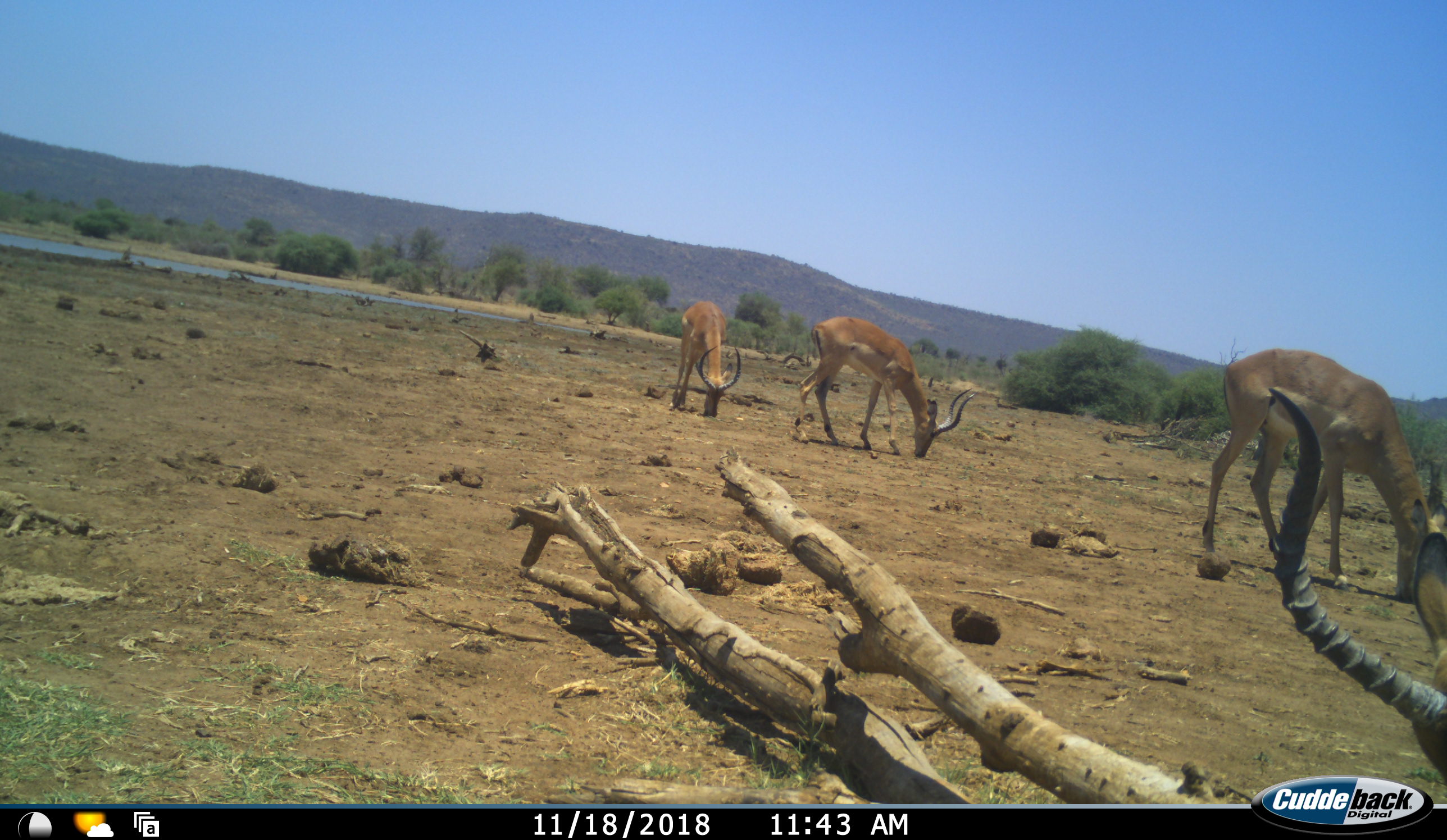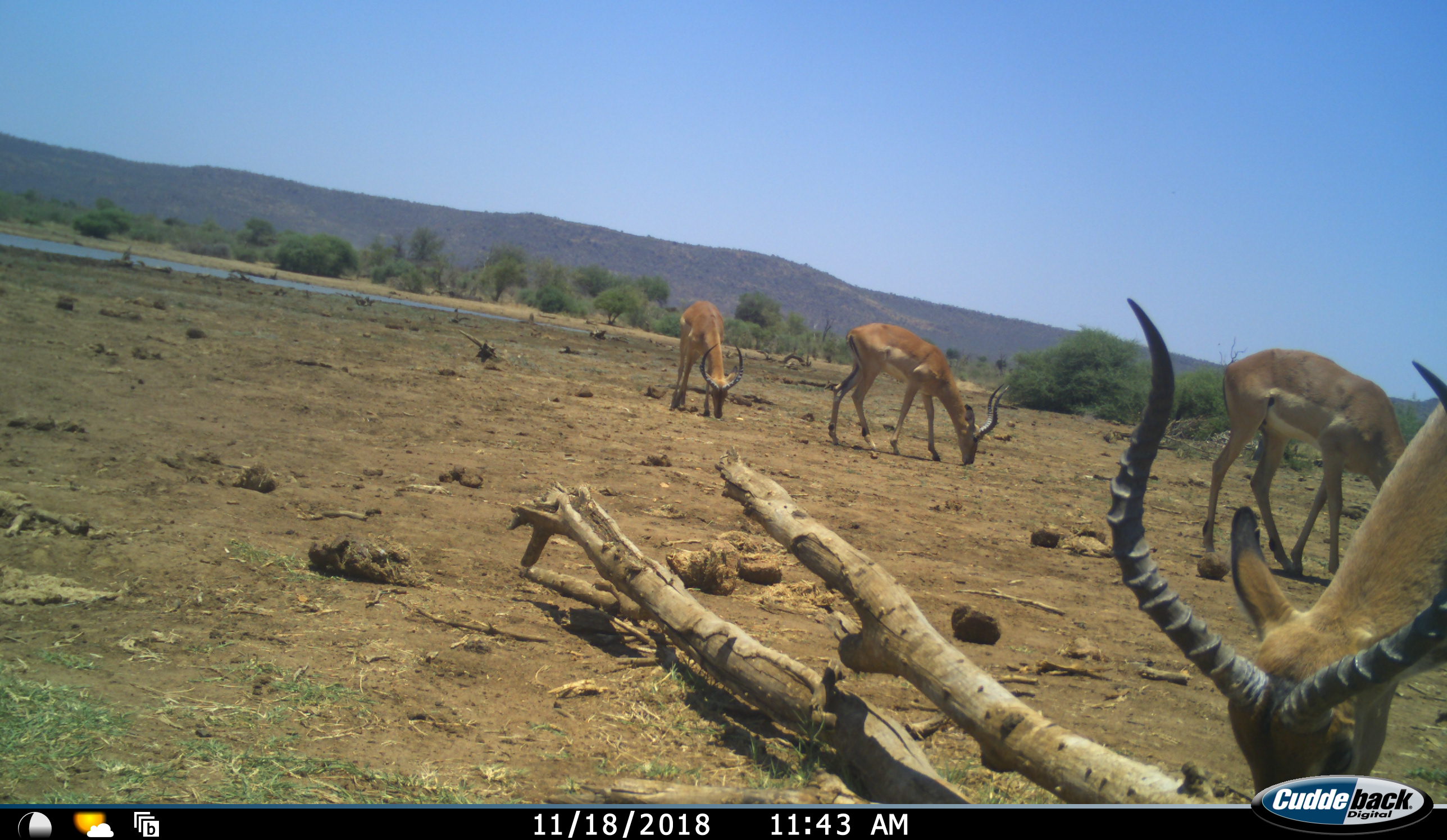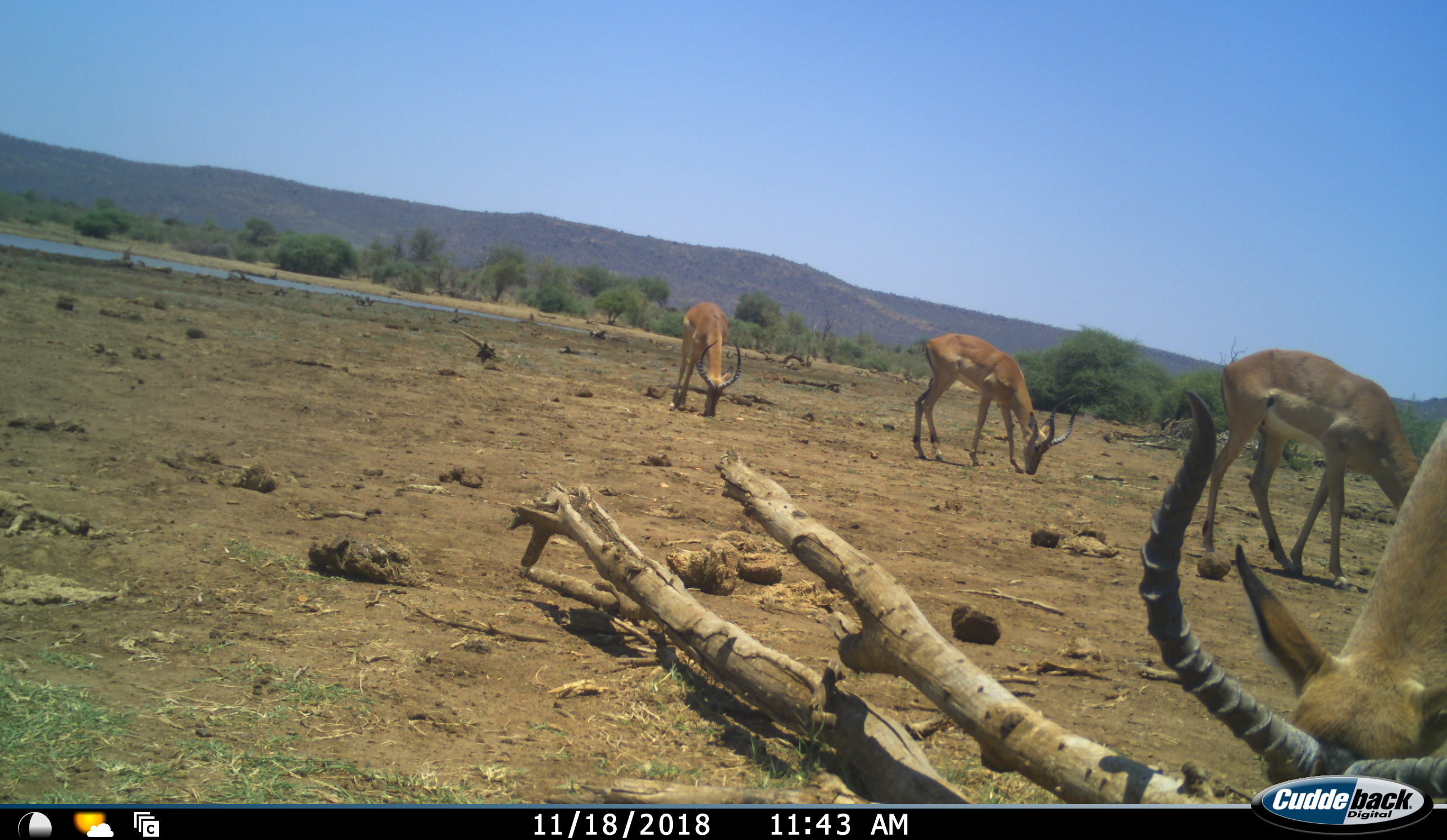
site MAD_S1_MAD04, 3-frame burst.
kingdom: Animalia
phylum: Chordata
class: Mammalia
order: Artiodactyla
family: Bovidae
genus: Aepyceros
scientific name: Aepyceros melampus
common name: impala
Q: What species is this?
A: Impala (Aepyceros melampus).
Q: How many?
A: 4.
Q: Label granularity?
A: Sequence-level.